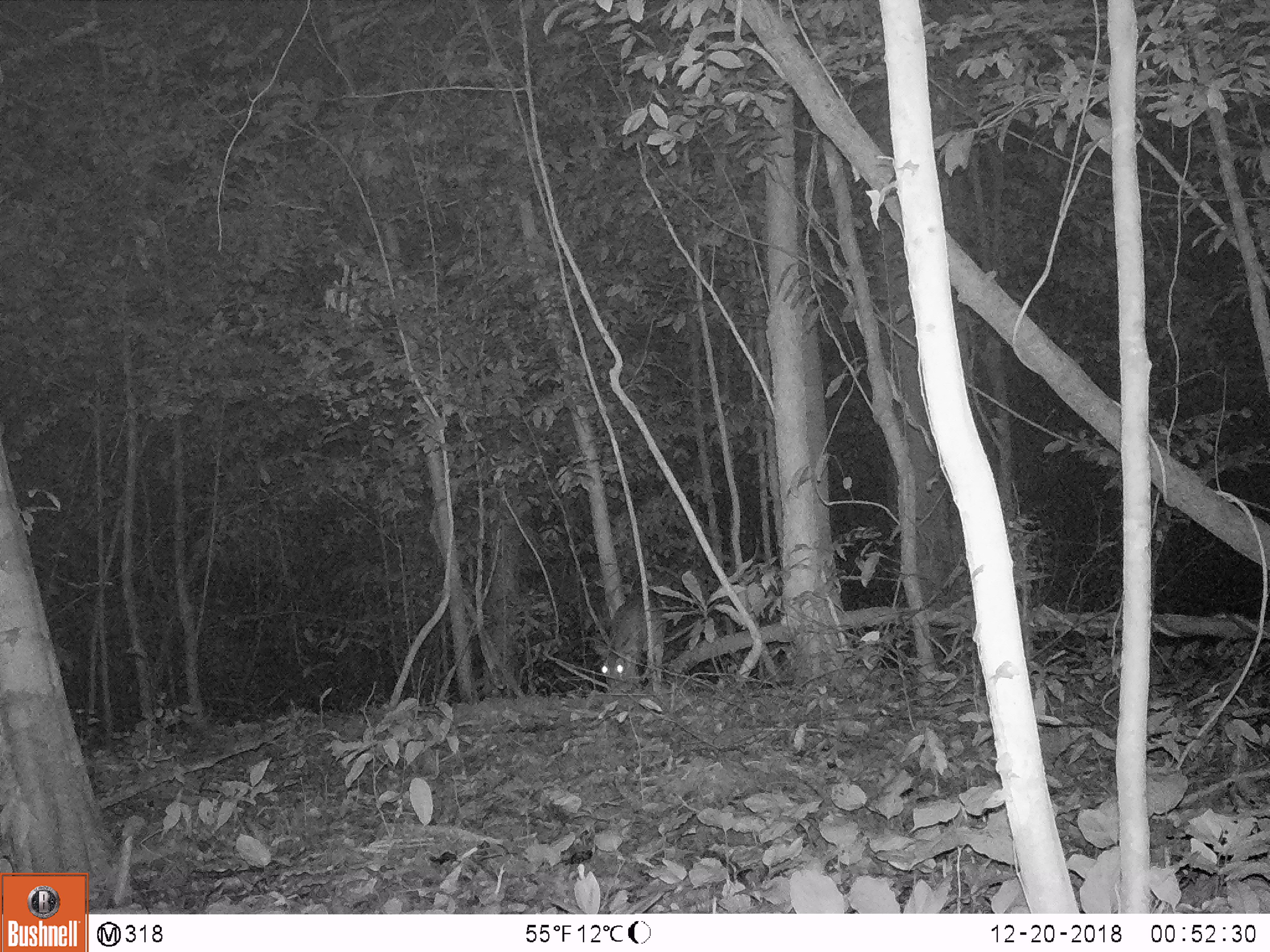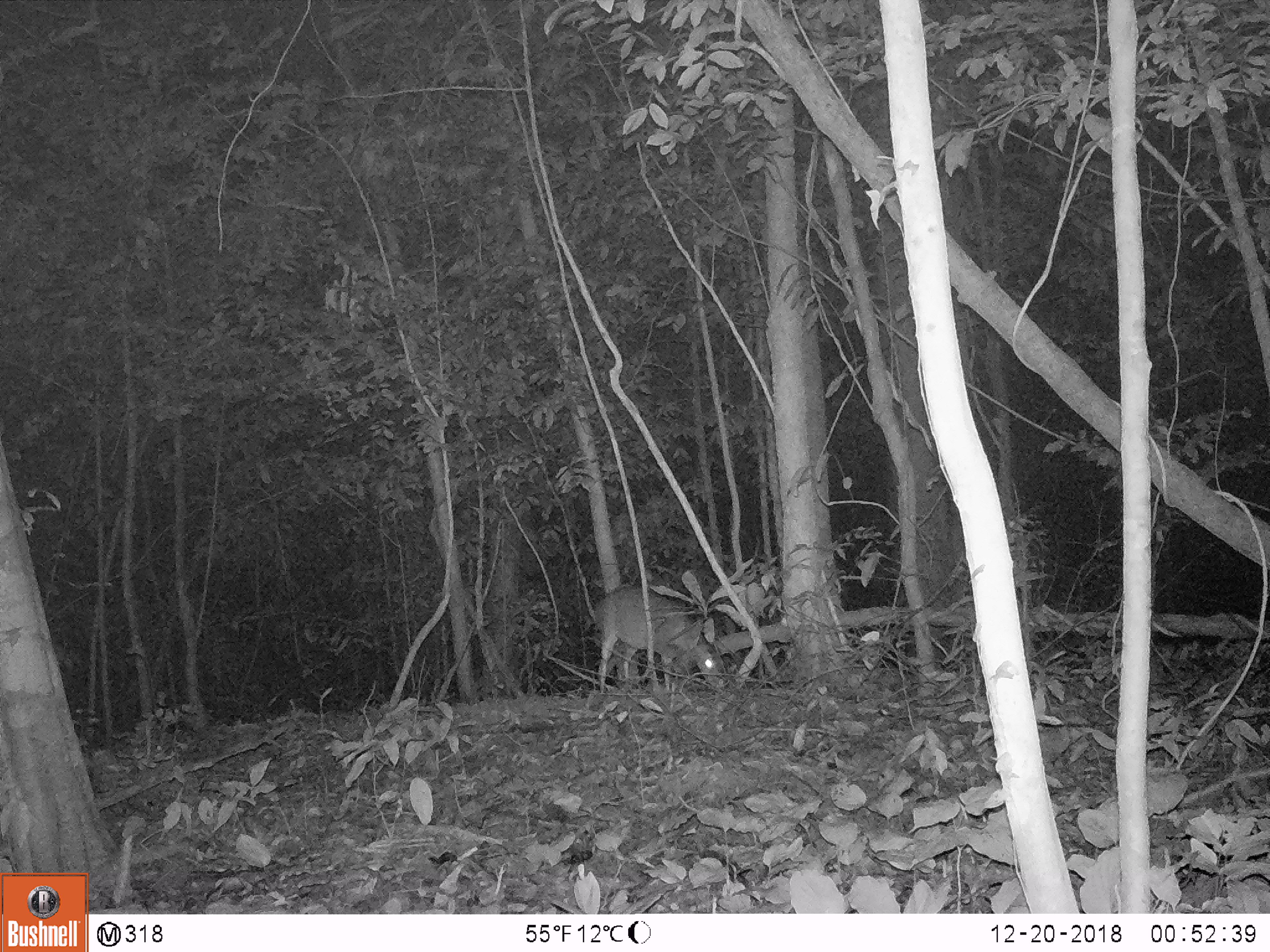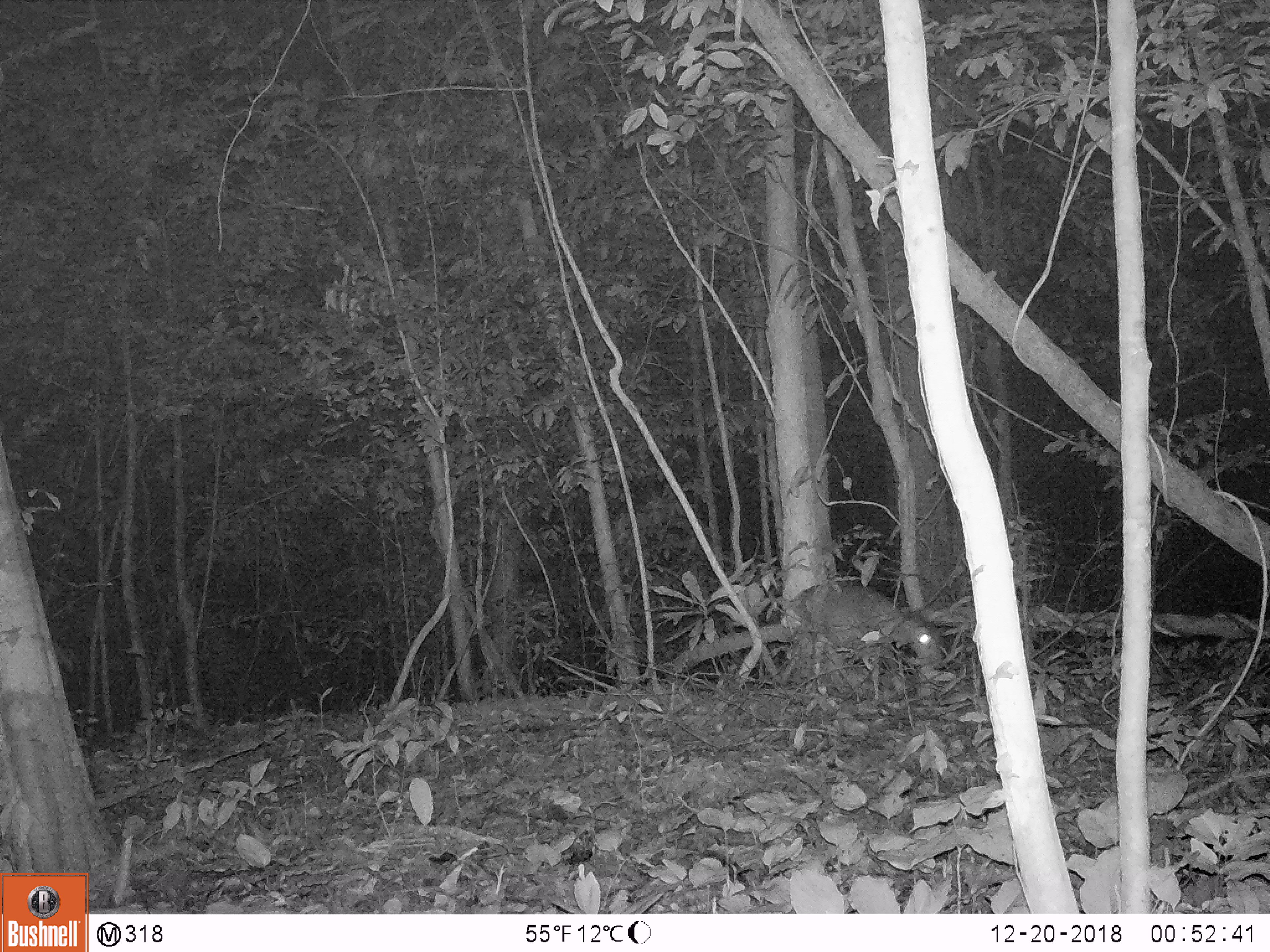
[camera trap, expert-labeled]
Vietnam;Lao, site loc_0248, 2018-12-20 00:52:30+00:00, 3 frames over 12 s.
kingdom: Animalia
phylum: Chordata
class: Mammalia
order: Carnivora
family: Viverridae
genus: Viverra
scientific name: Viverra zibetha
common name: large indian civet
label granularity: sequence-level